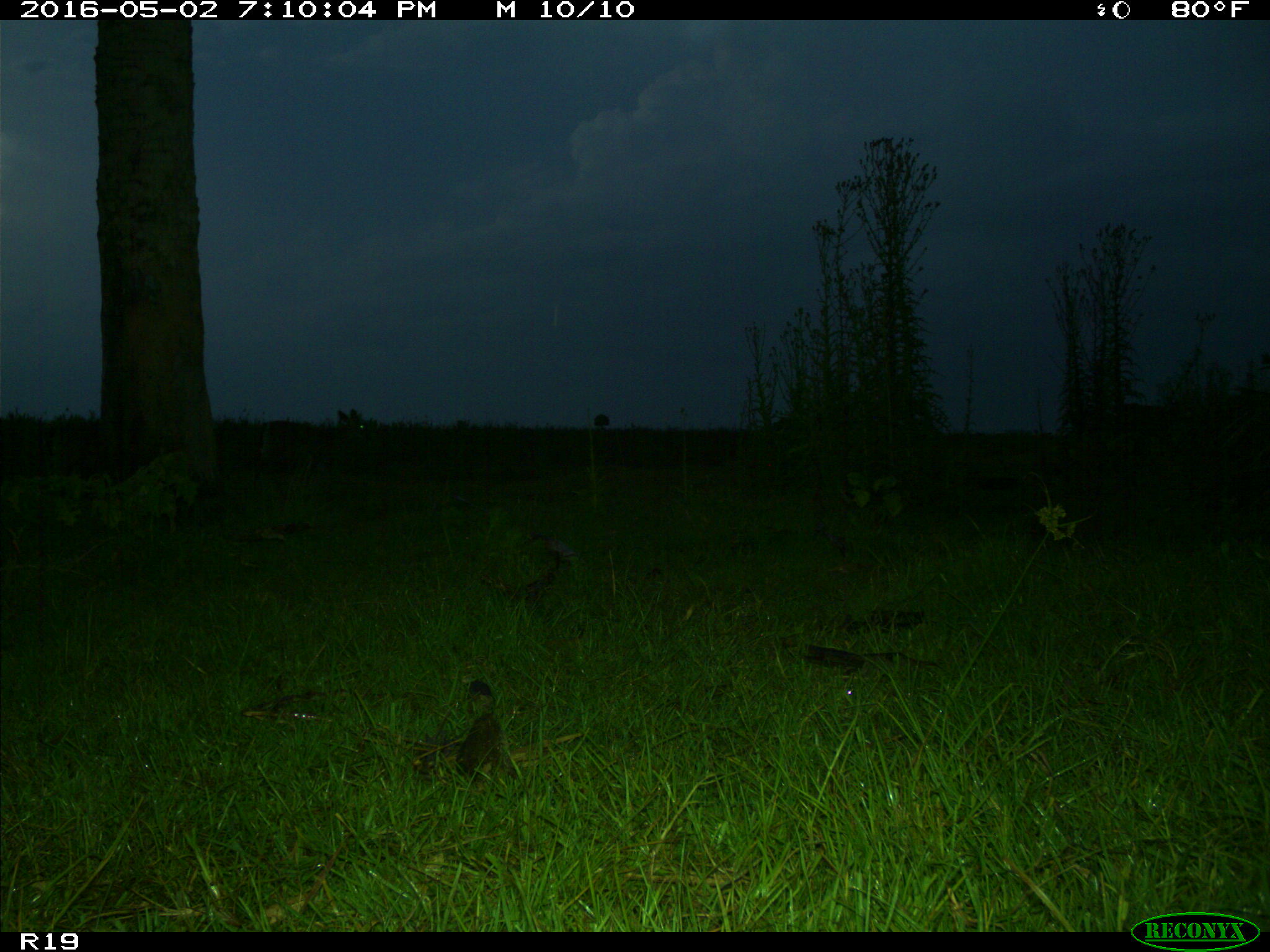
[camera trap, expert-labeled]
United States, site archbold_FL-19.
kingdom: Animalia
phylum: Chordata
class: Mammalia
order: Artiodactyla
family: Cervidae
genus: Odocoileus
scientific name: Odocoileus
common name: deer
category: unidentified deer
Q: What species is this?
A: Unidentified deer (deer) (Odocoileus).